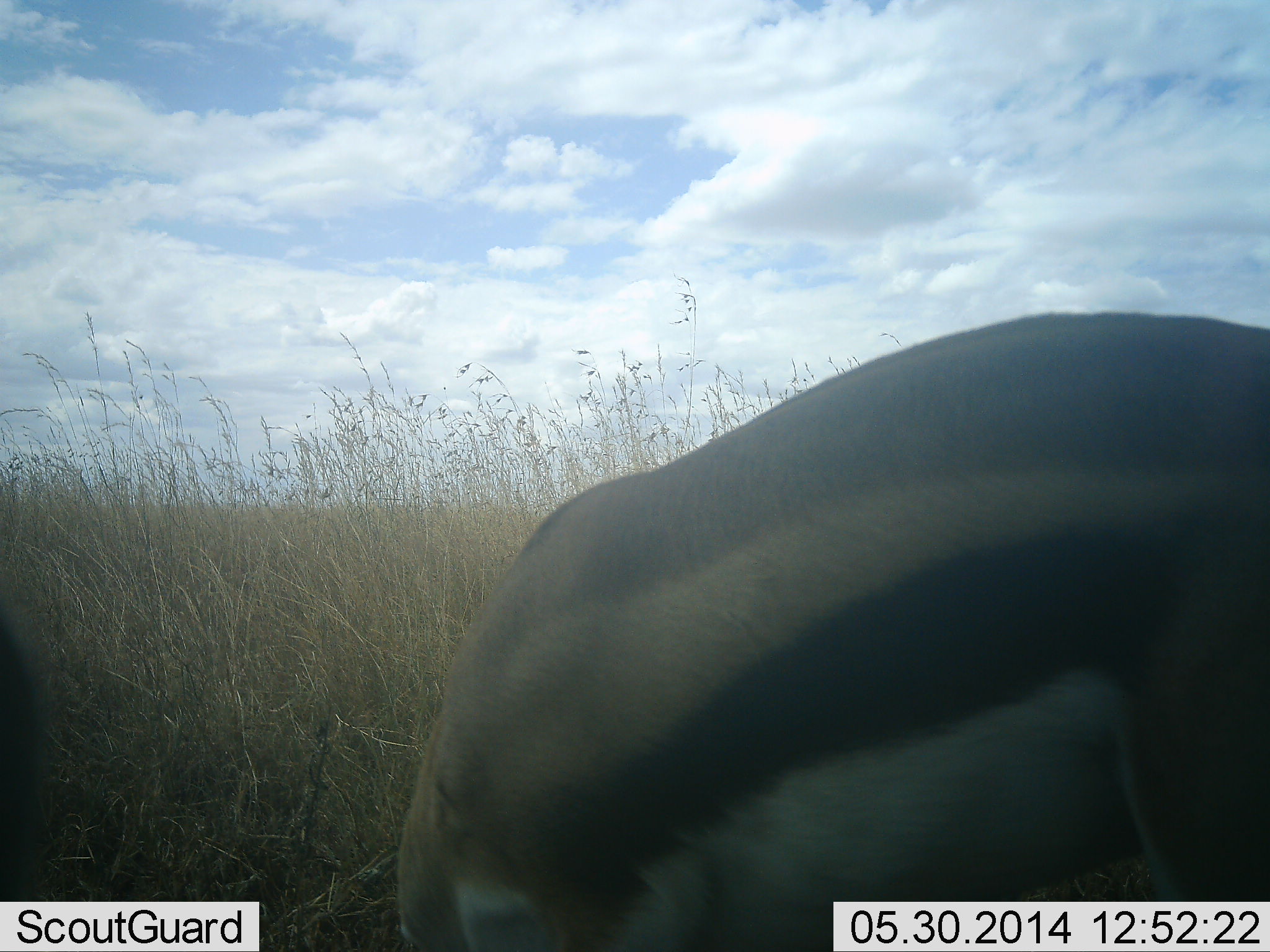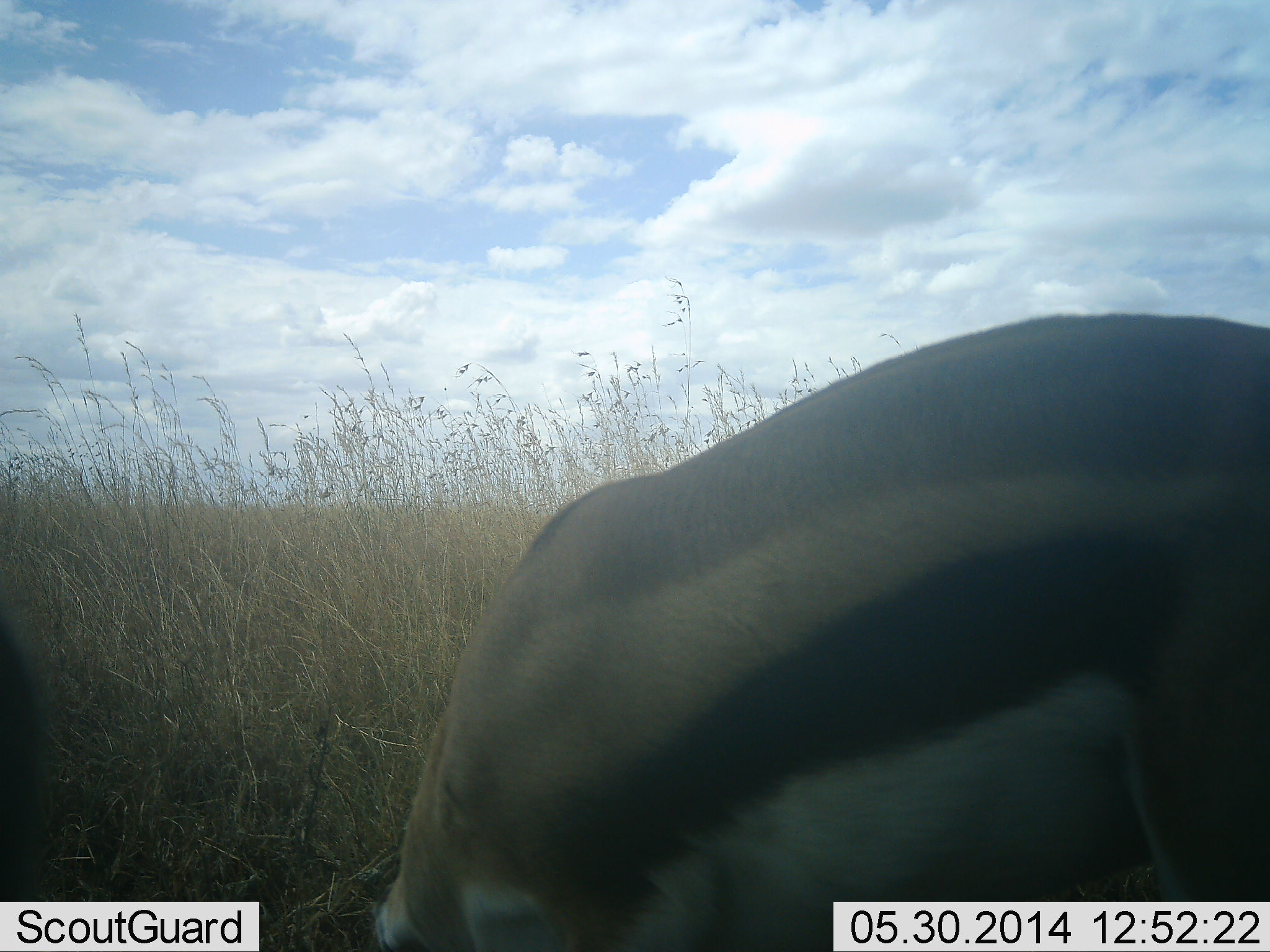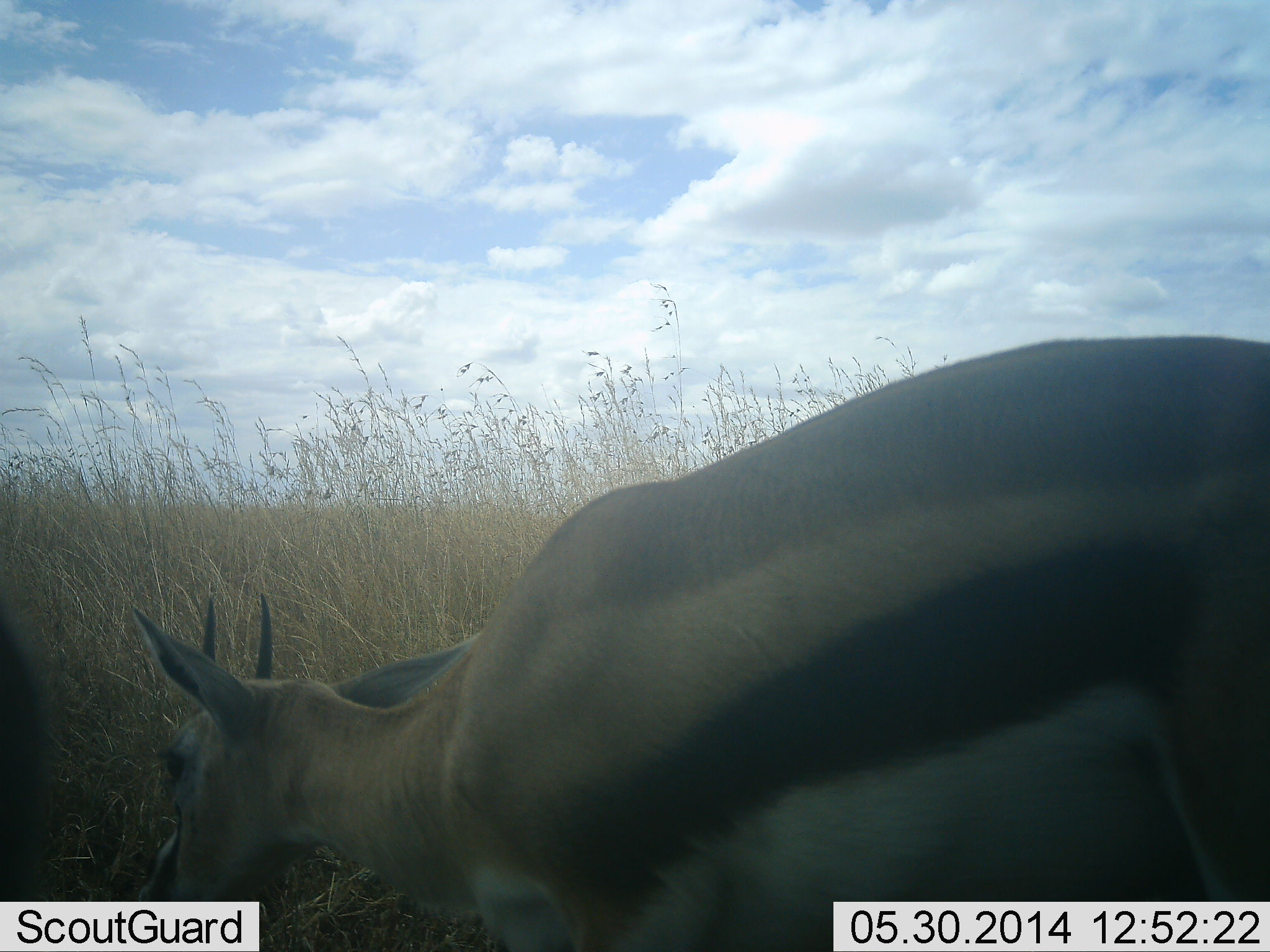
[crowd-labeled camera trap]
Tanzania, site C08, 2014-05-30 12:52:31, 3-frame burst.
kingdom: Animalia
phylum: Chordata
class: Mammalia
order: Artiodactyla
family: Bovidae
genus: Eudorcas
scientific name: Eudorcas thomsonii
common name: thomson's gazelle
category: gazellethomsons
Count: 1.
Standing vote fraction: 40%.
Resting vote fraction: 0%.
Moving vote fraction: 0%.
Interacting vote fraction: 0%.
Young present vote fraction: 0%.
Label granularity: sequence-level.